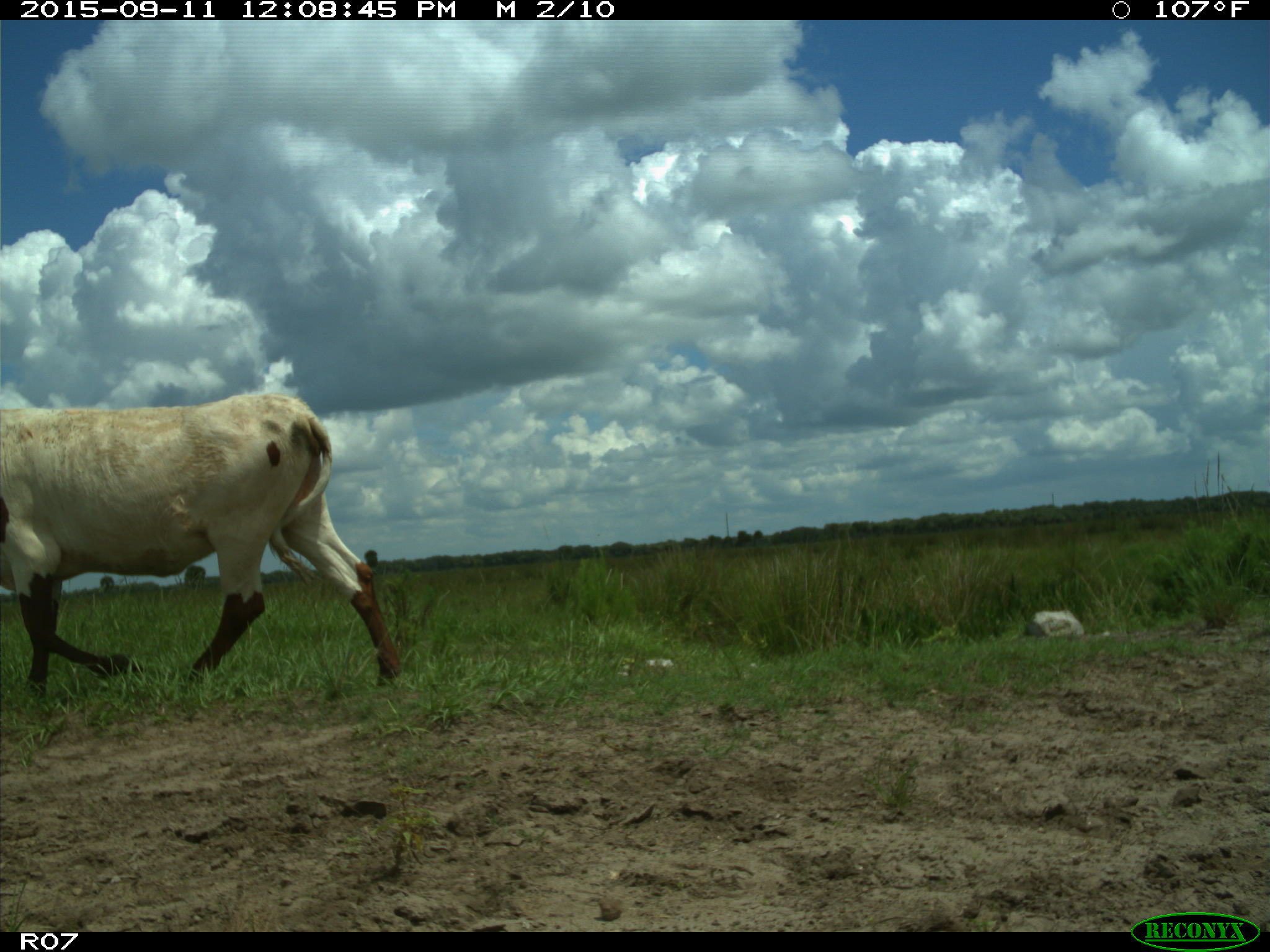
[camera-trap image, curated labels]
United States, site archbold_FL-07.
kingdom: Animalia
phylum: Chordata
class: Mammalia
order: Artiodactyla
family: Bovidae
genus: Bos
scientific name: Bos taurus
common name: domestic cow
Bos taurus (domestic cow).